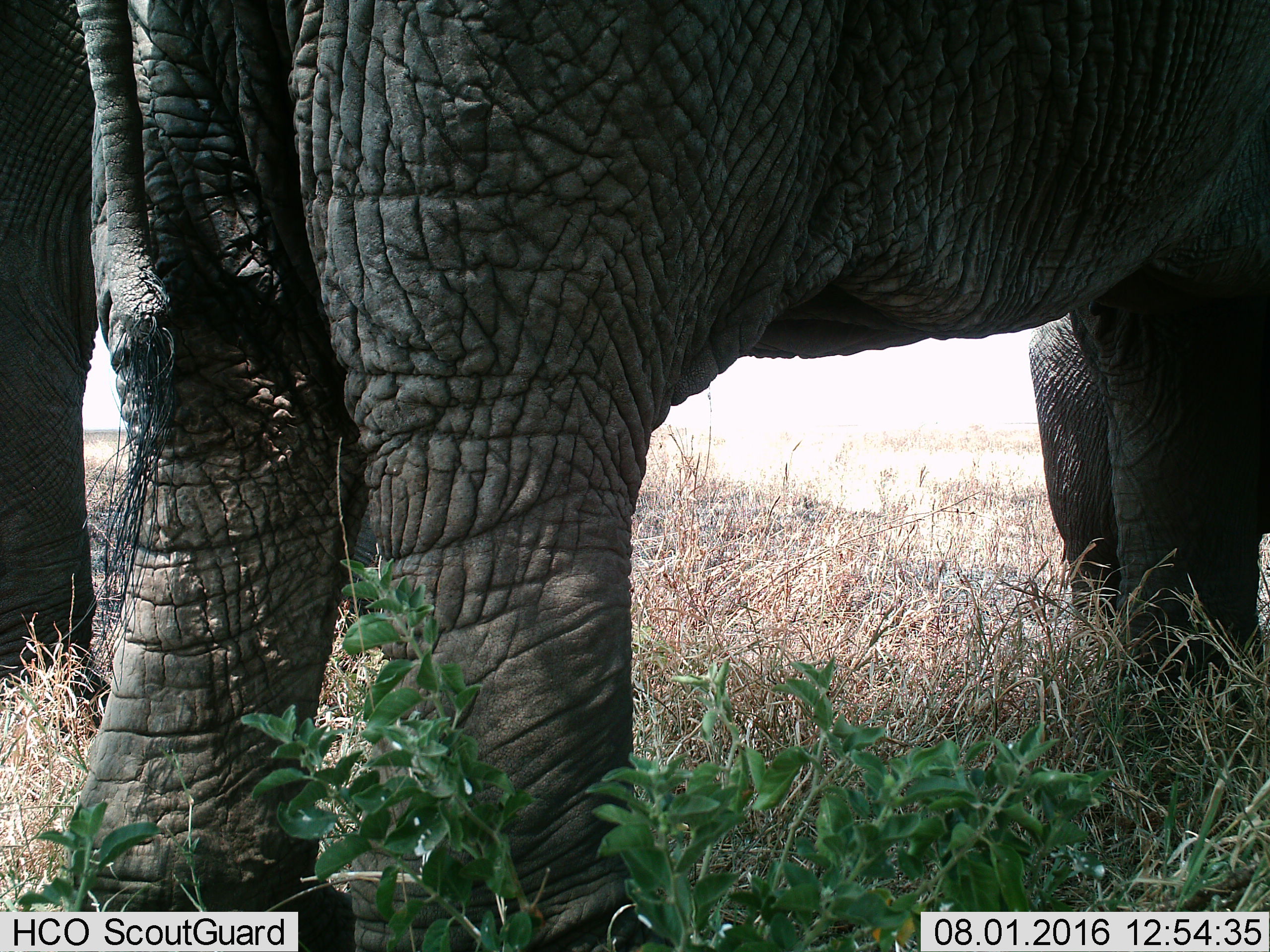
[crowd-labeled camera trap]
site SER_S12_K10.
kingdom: Animalia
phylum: Chordata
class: Mammalia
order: Proboscidea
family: Elephantidae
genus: Loxodonta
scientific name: Loxodonta africana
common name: african bush elephant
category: elephant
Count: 2.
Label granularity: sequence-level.